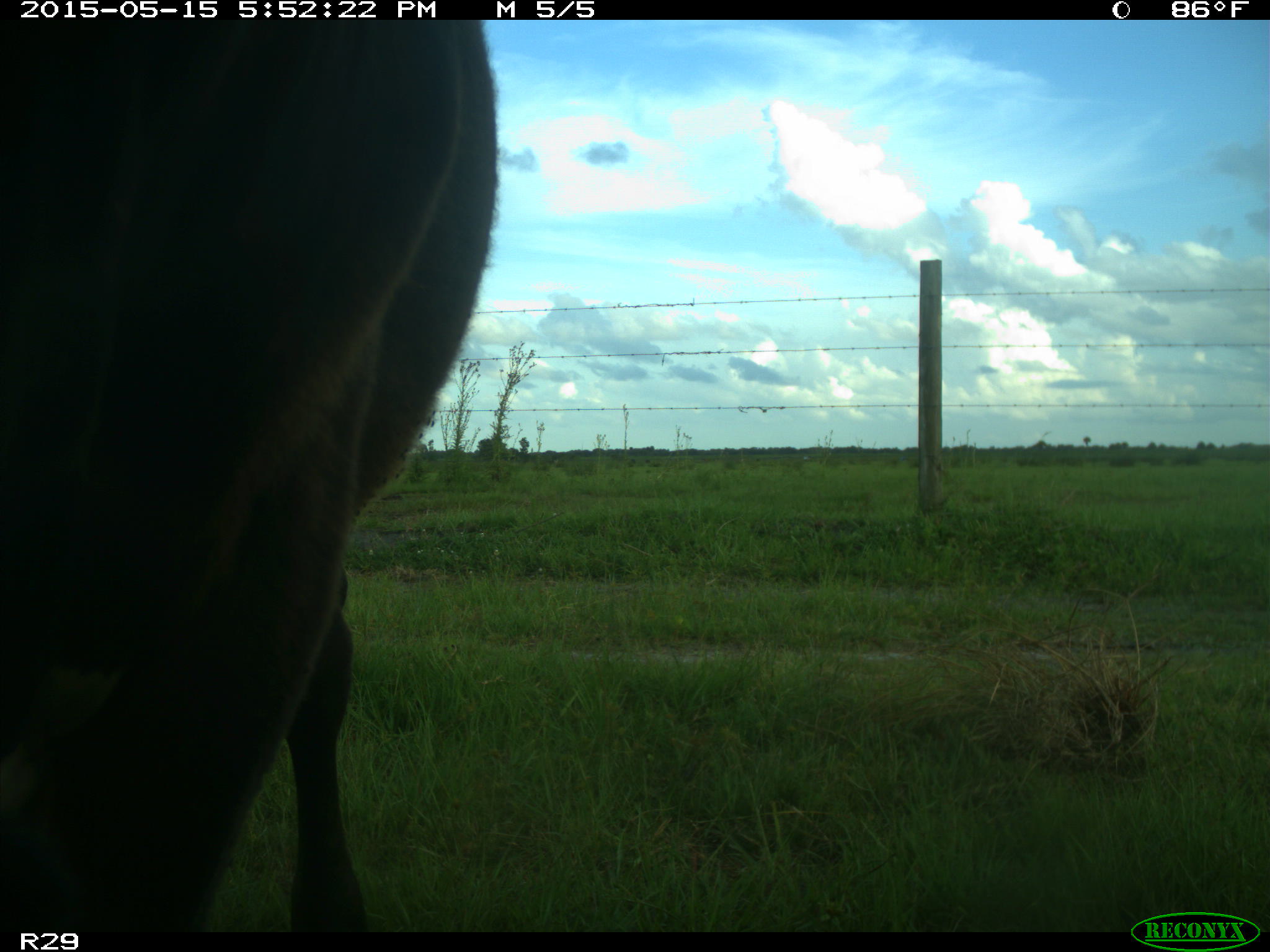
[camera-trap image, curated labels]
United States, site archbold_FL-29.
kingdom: Animalia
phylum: Chordata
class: Mammalia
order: Artiodactyla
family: Bovidae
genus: Bos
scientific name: Bos taurus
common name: domestic cow